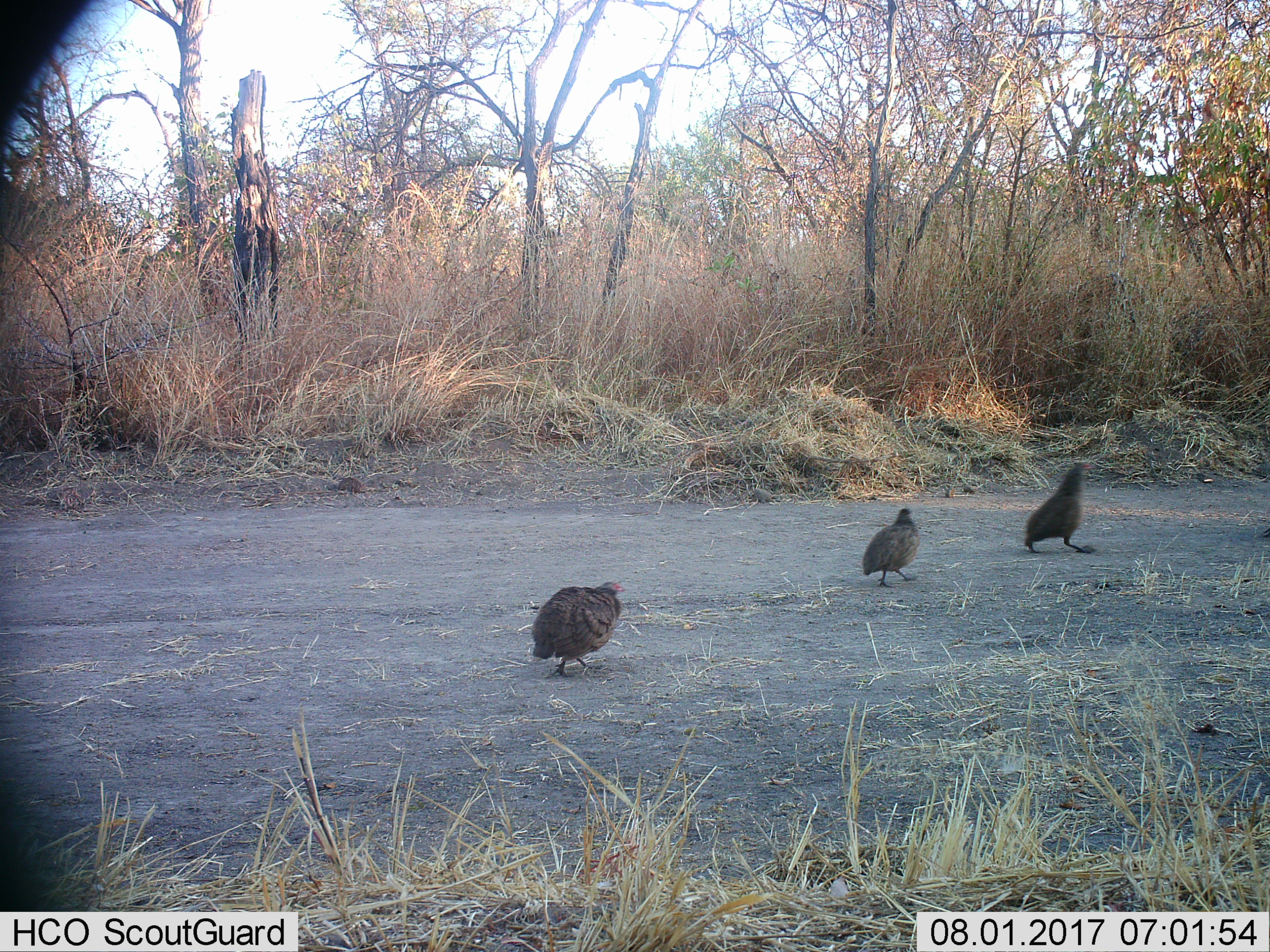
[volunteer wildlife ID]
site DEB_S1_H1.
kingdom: Animalia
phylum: Chordata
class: Aves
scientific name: Aves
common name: bird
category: birdother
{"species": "birdother (bird) (Aves)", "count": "3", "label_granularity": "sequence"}